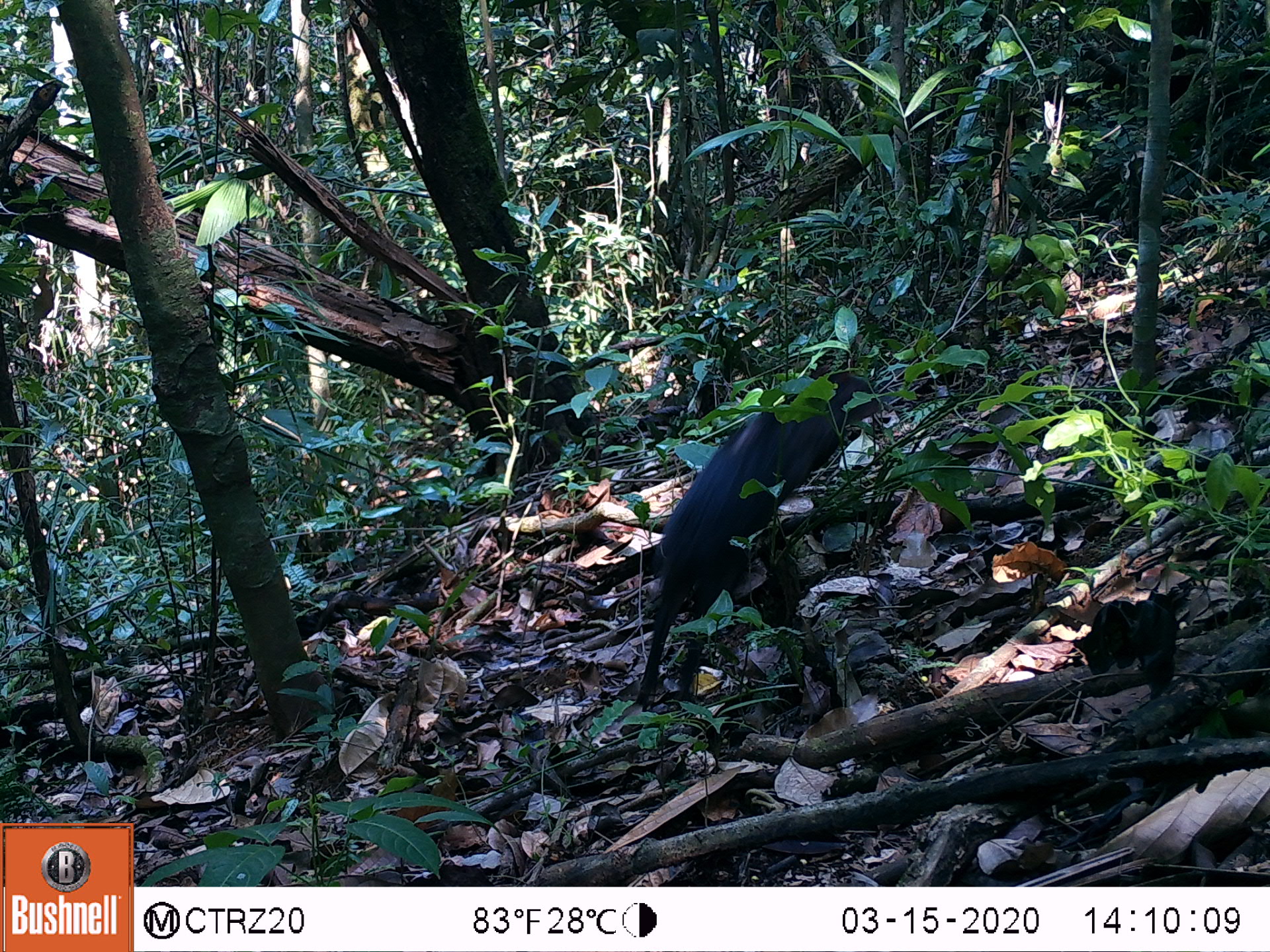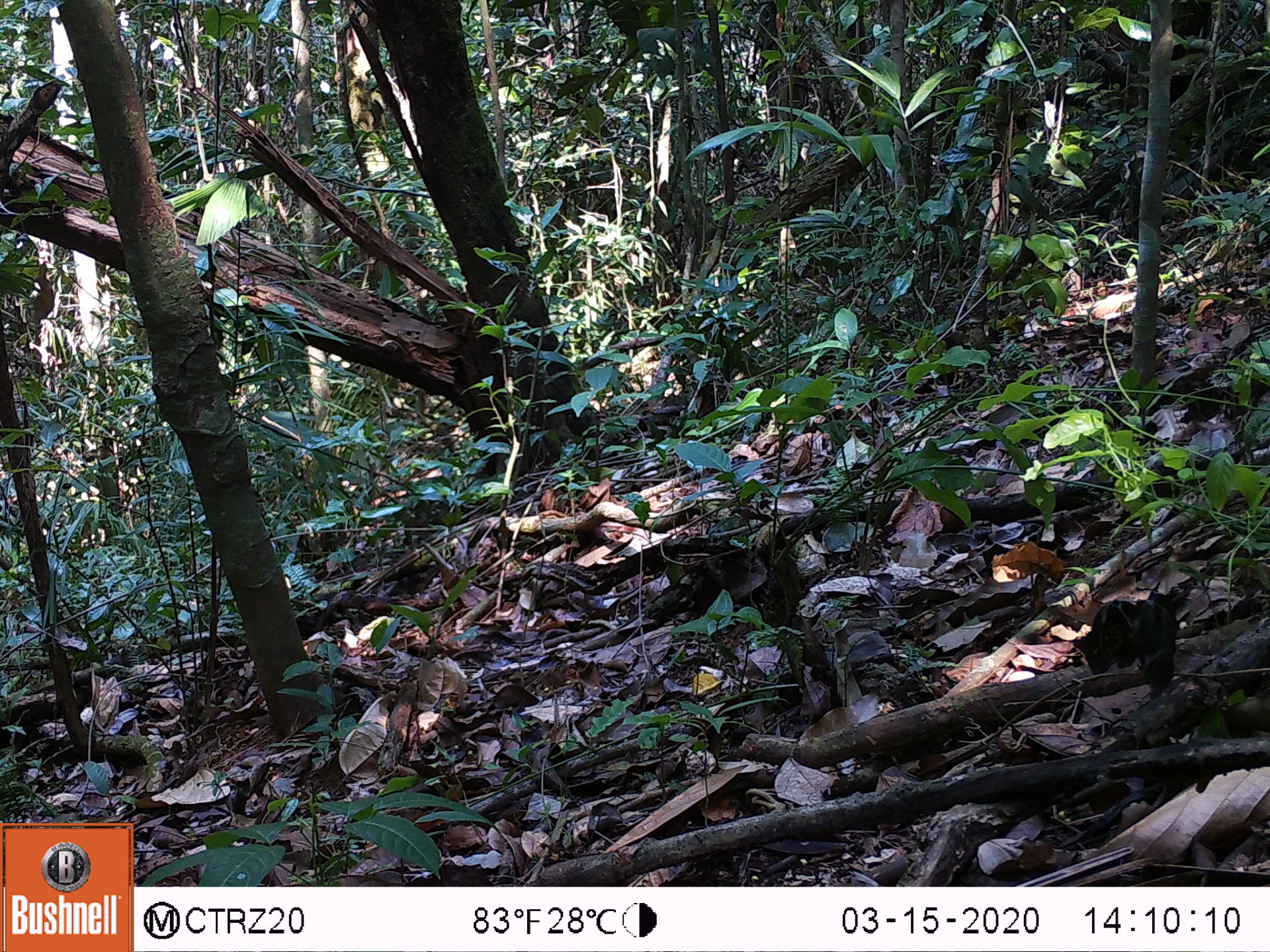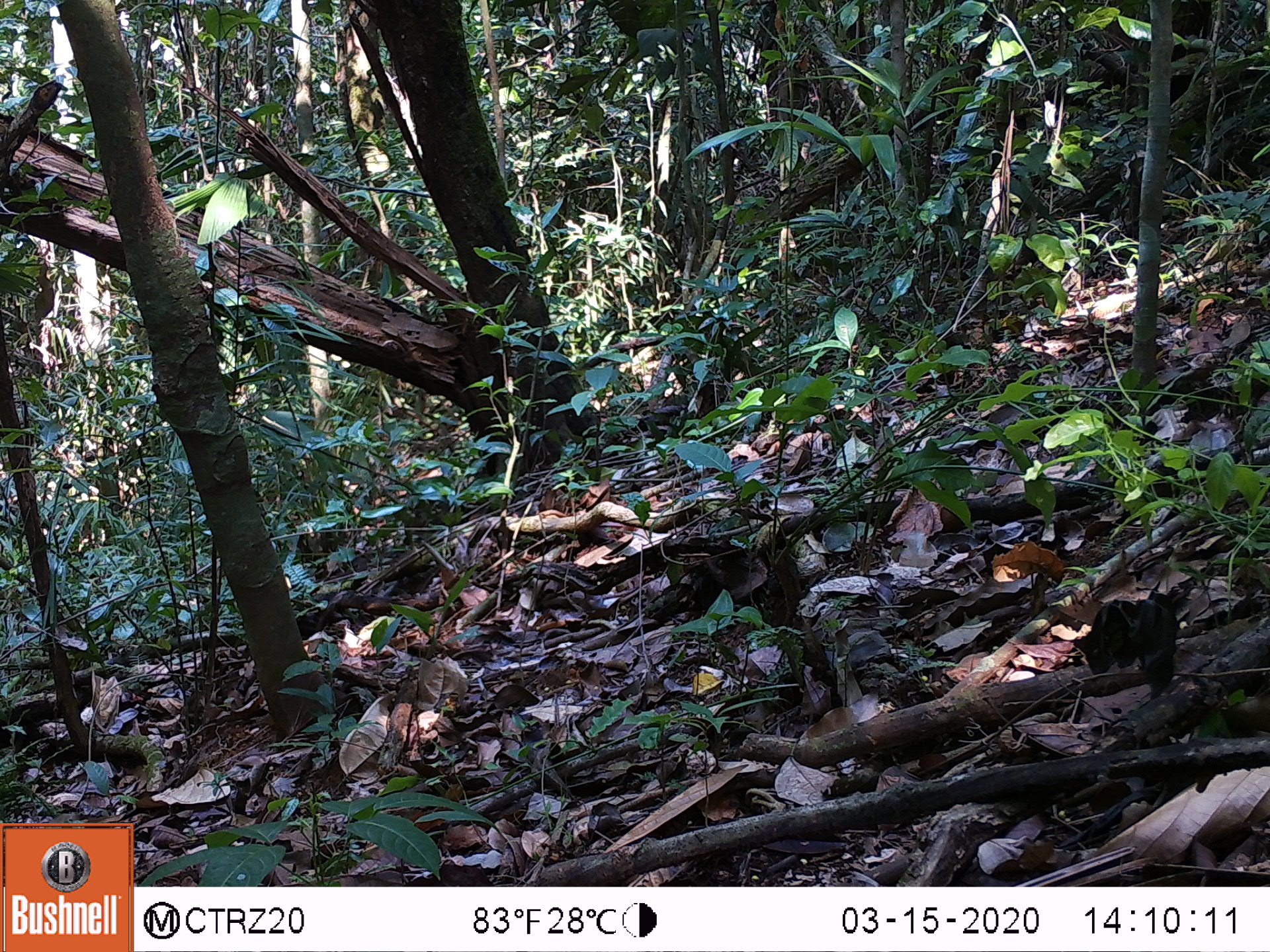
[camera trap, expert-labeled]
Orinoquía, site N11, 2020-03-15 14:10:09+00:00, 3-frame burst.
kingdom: Animalia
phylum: Chordata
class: Mammalia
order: Rodentia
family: Dasyproctidae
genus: Dasyprocta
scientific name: Dasyprocta fuliginosa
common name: black agouti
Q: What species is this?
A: Black agouti (Dasyprocta fuliginosa).